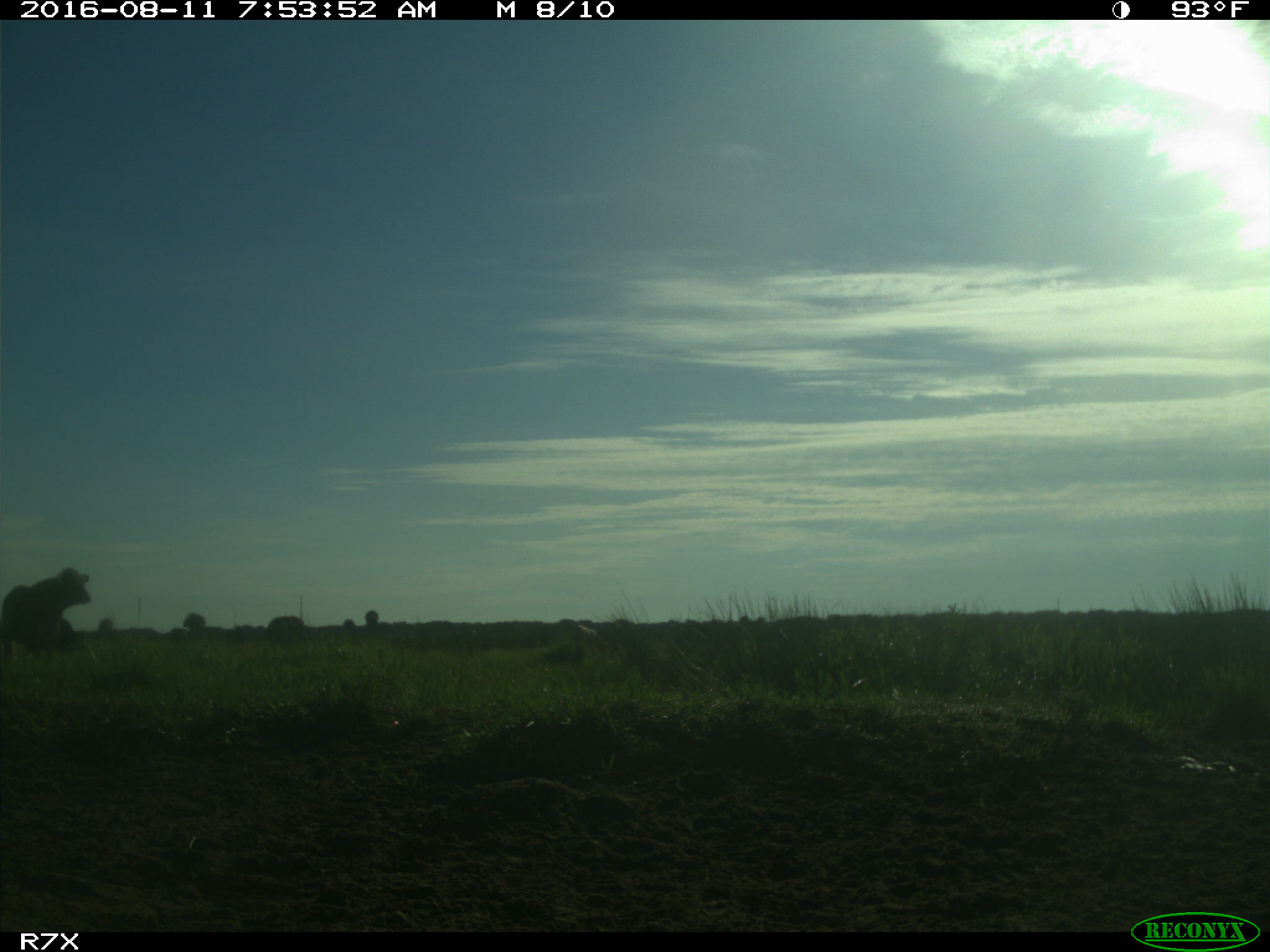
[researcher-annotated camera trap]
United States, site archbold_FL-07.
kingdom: Animalia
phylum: Chordata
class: Mammalia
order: Artiodactyla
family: Bovidae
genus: Bos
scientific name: Bos taurus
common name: domestic cow